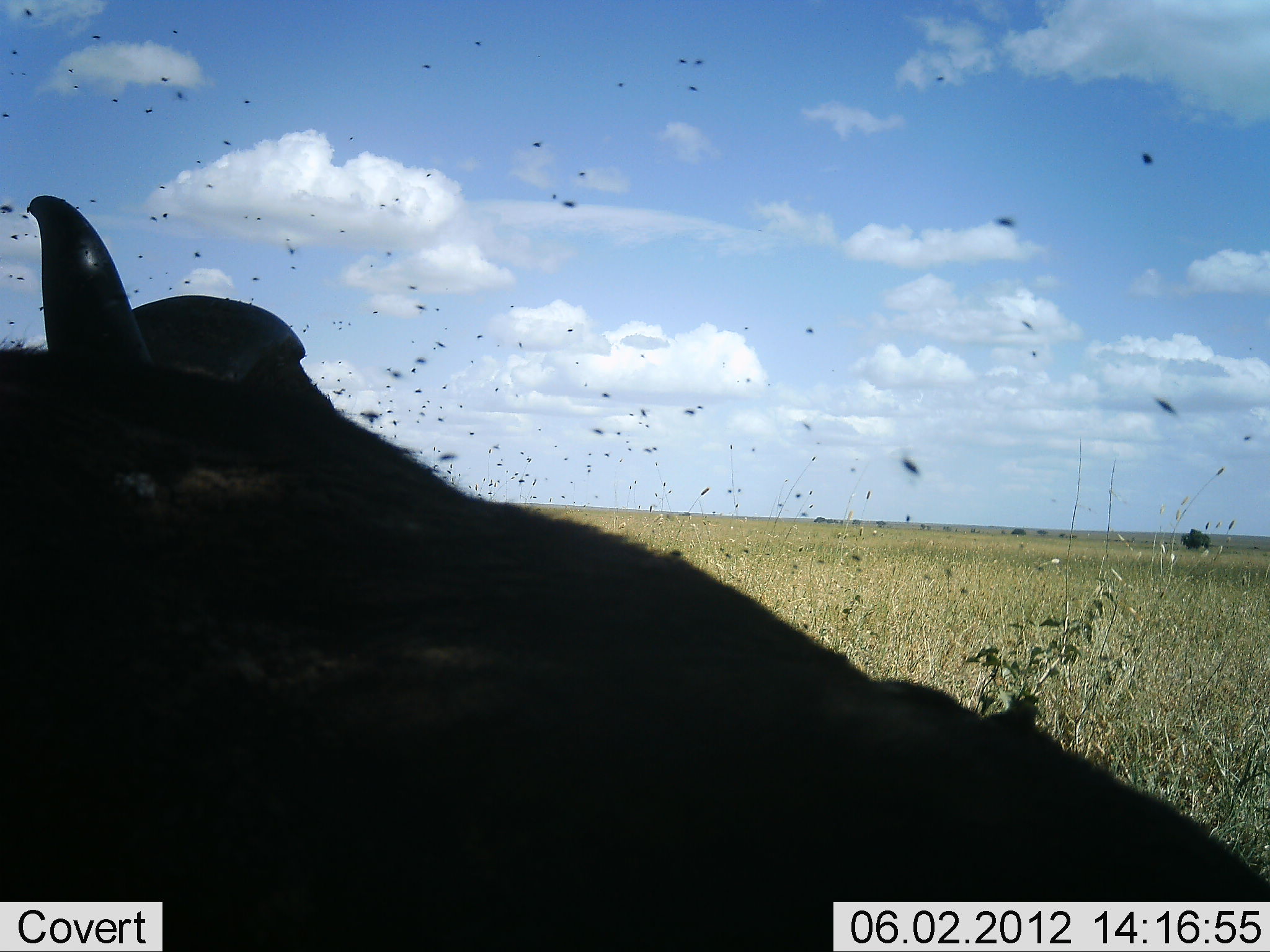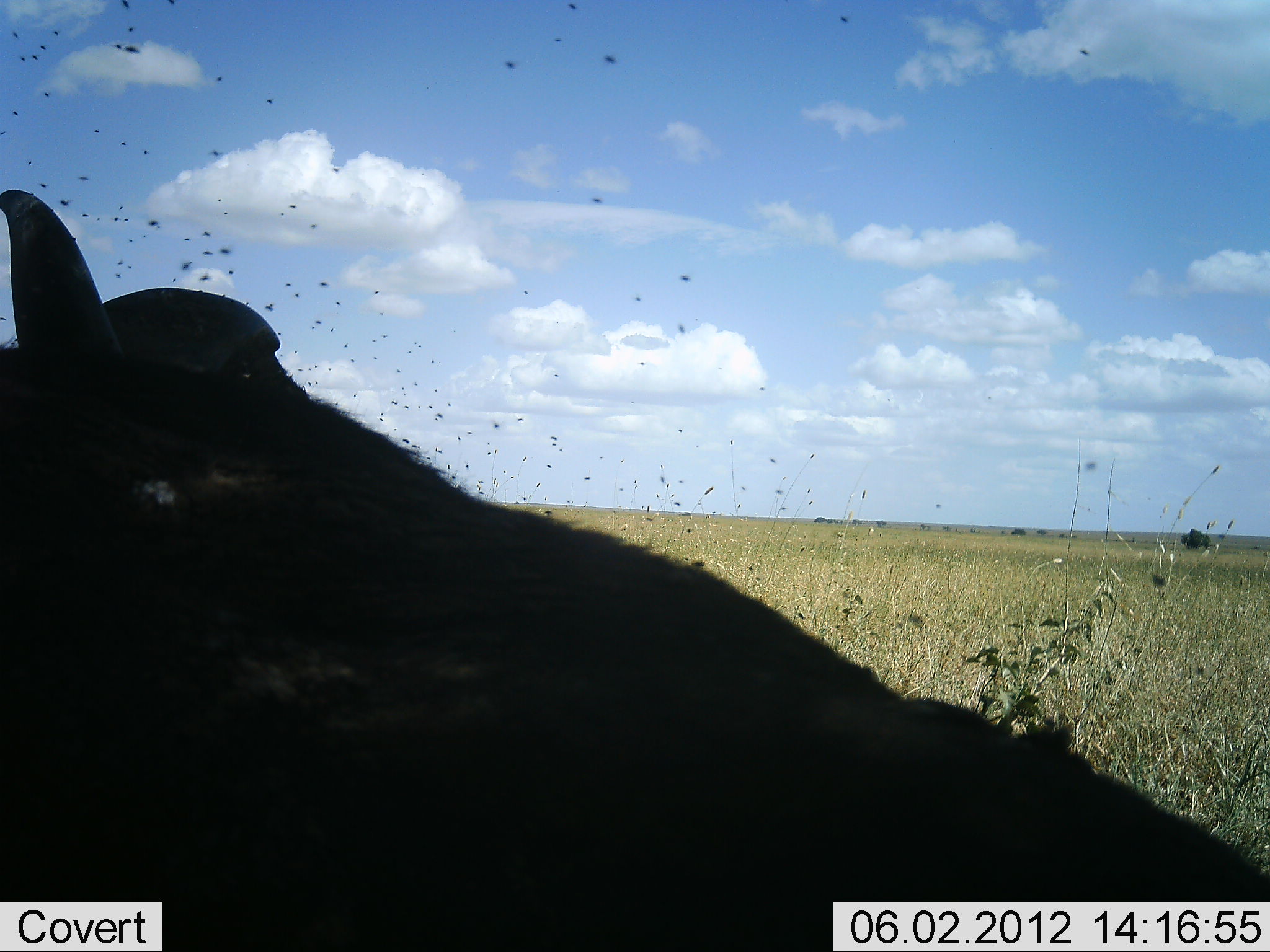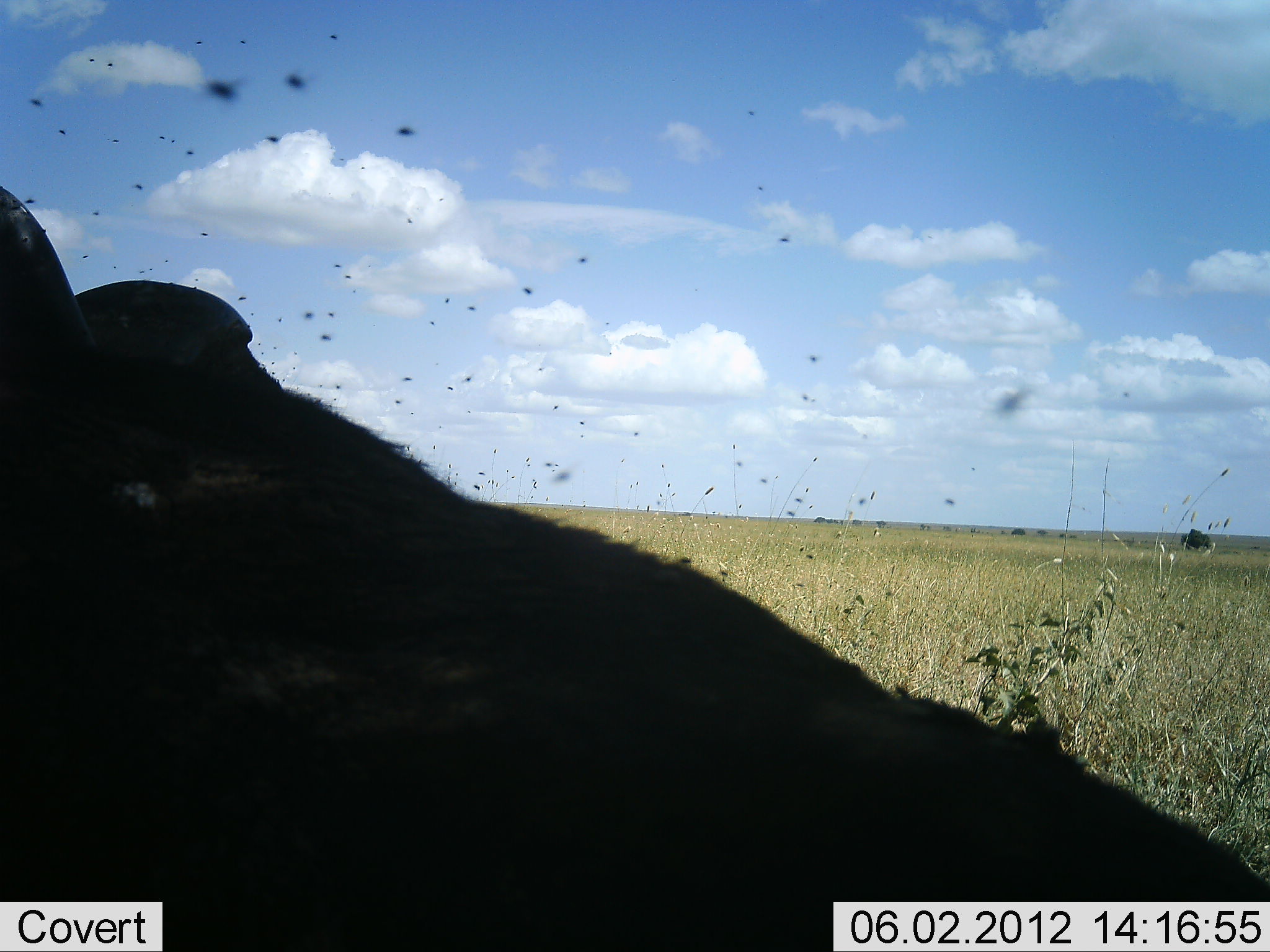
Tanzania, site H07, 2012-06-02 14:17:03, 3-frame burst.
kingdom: Animalia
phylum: Chordata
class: Mammalia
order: Artiodactyla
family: Bovidae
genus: Syncerus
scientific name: Syncerus caffer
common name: cape buffalo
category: buffalo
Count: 1.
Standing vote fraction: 30%.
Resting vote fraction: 60%.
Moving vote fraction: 0%.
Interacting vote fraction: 0%.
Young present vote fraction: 0%.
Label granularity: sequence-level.